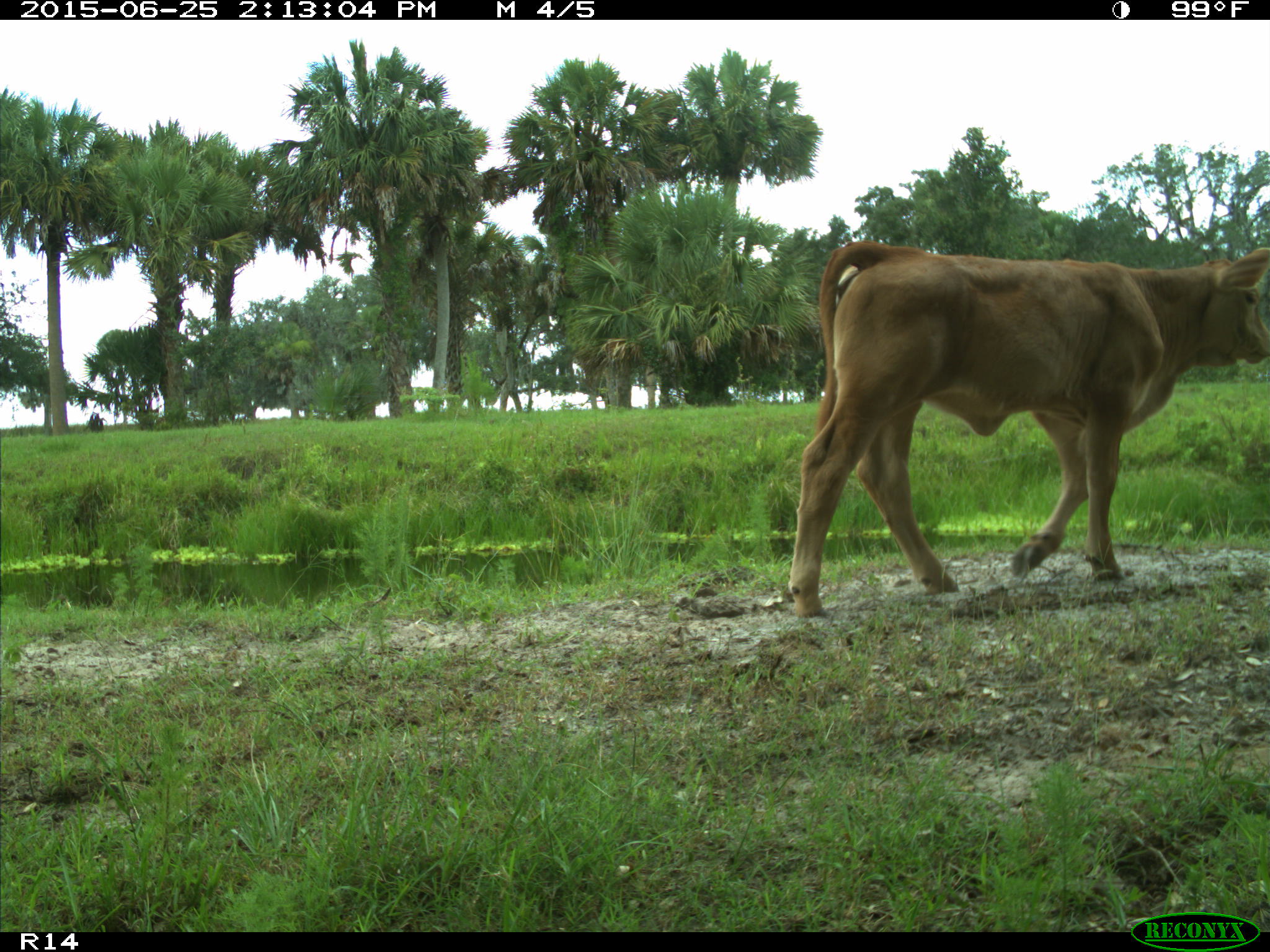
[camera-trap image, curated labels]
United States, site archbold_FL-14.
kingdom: Animalia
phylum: Chordata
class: Mammalia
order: Artiodactyla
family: Bovidae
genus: Bos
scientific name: Bos taurus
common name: domestic cow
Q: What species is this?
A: Bos taurus (domestic cow).